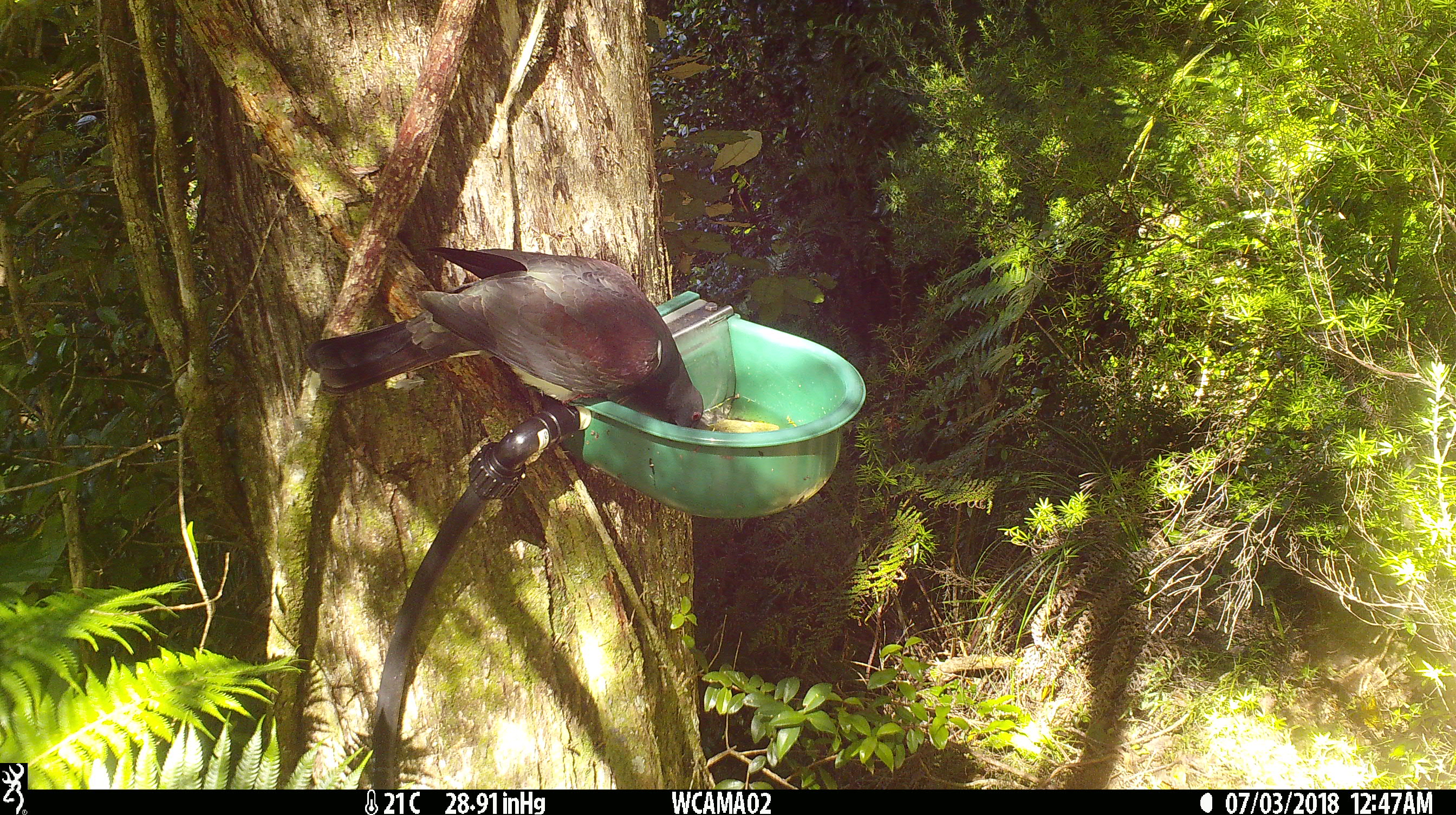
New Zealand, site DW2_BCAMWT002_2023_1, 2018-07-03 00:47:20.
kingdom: Animalia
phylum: Chordata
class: Aves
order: Columbiformes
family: Columbidae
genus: Hemiphaga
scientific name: Hemiphaga novaeseelandiae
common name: new zealand pigeon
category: kereru